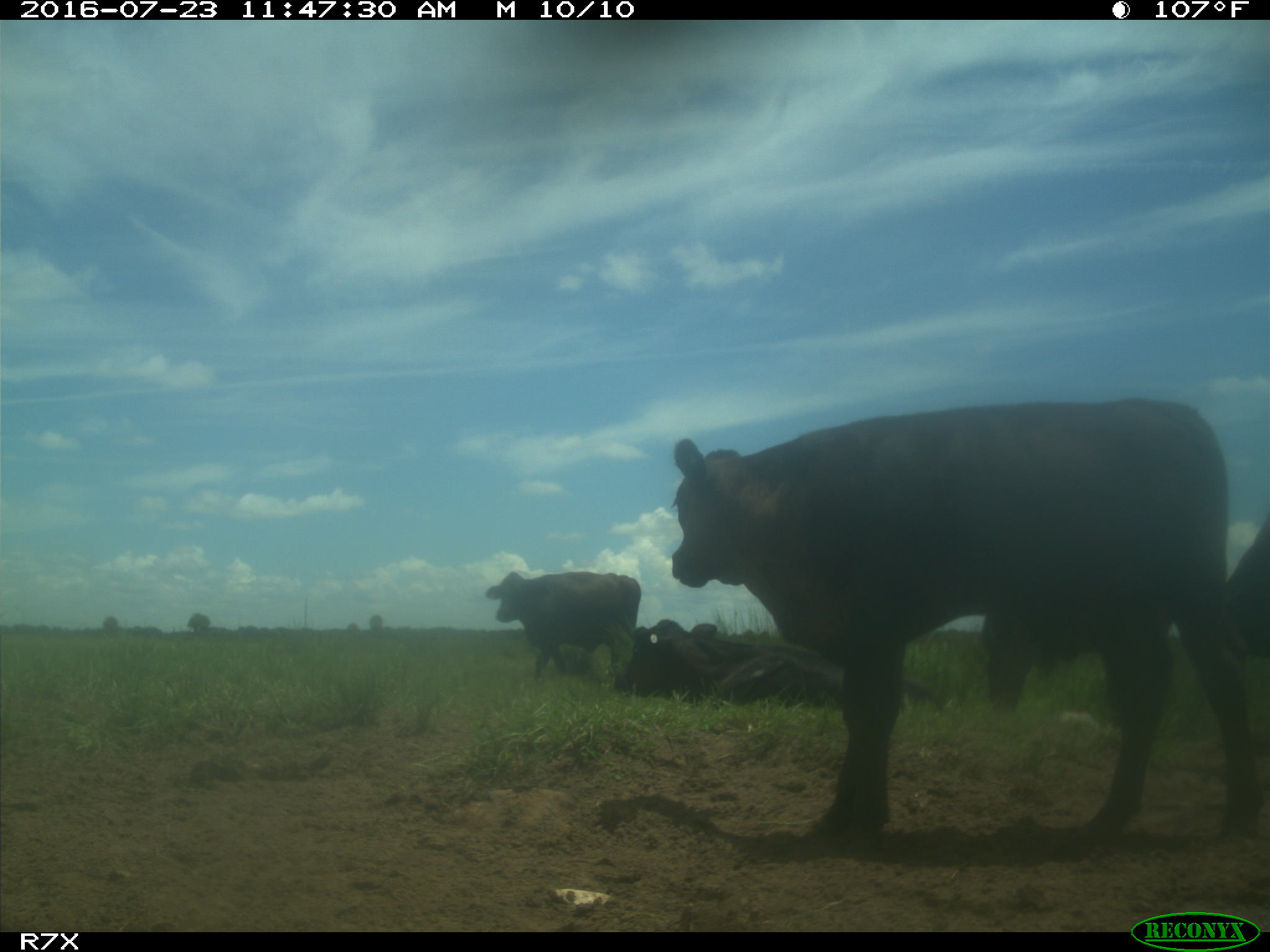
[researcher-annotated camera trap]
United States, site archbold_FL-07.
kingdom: Animalia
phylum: Chordata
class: Mammalia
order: Artiodactyla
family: Bovidae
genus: Bos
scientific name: Bos taurus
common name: domestic cow